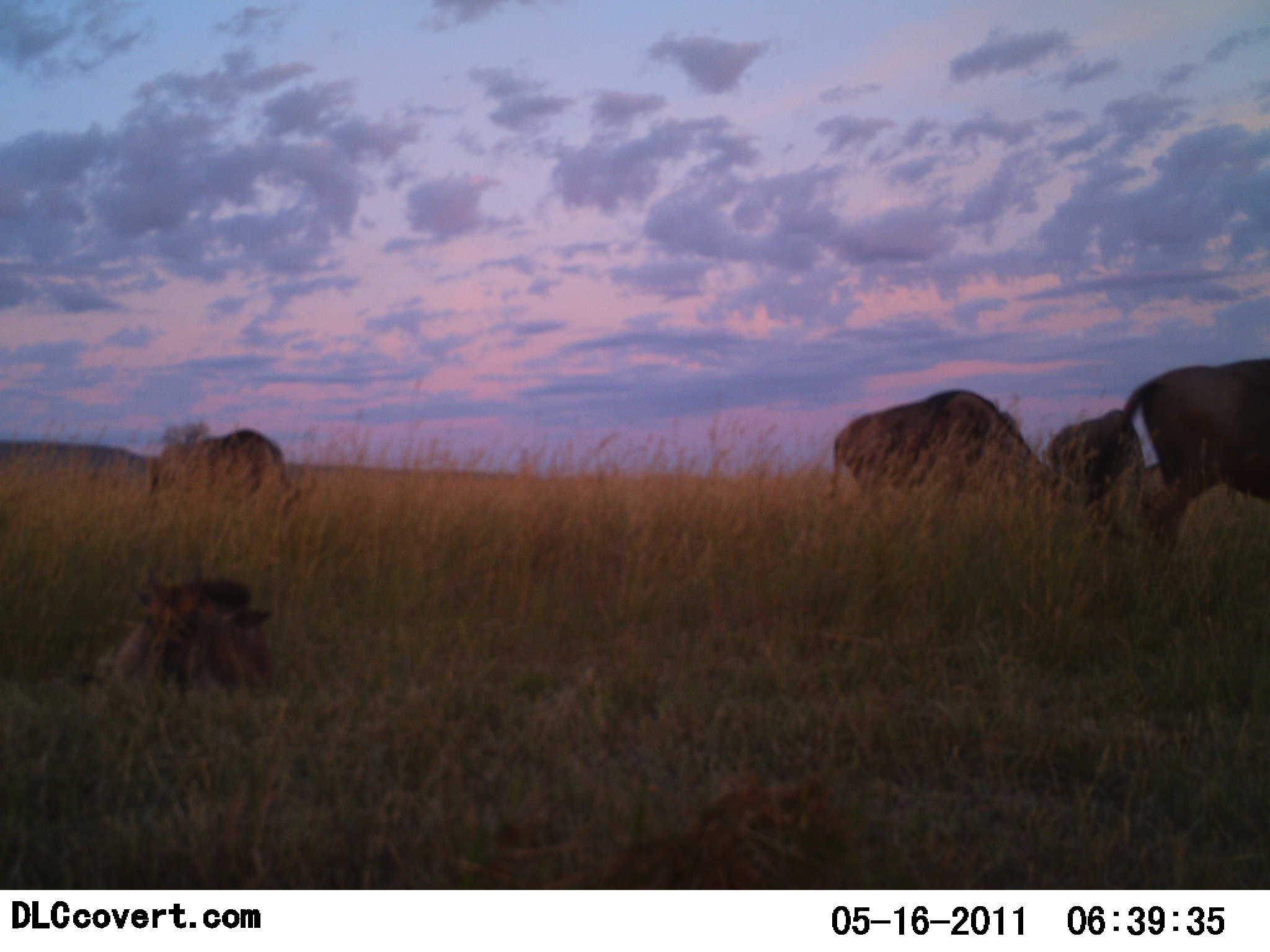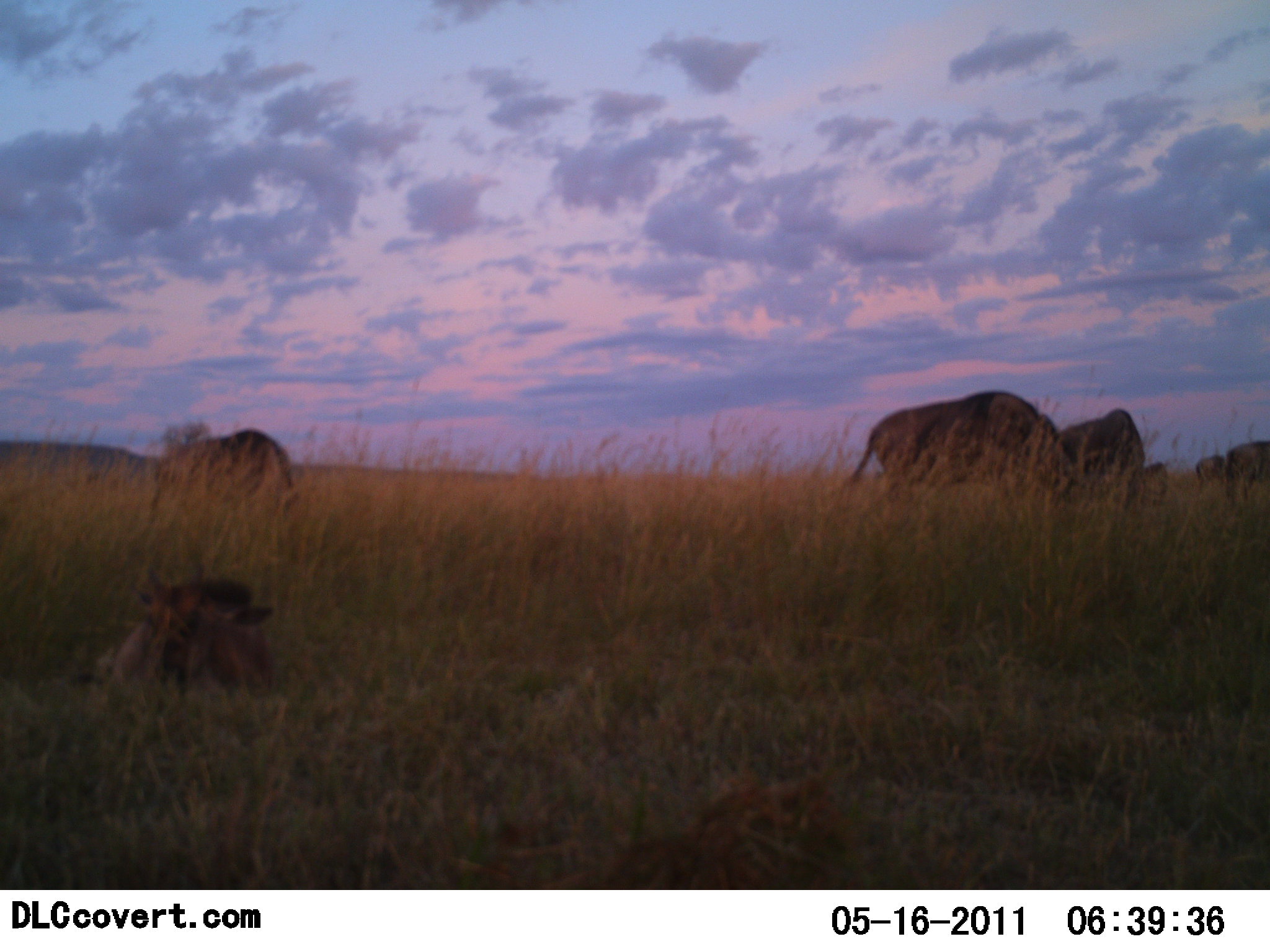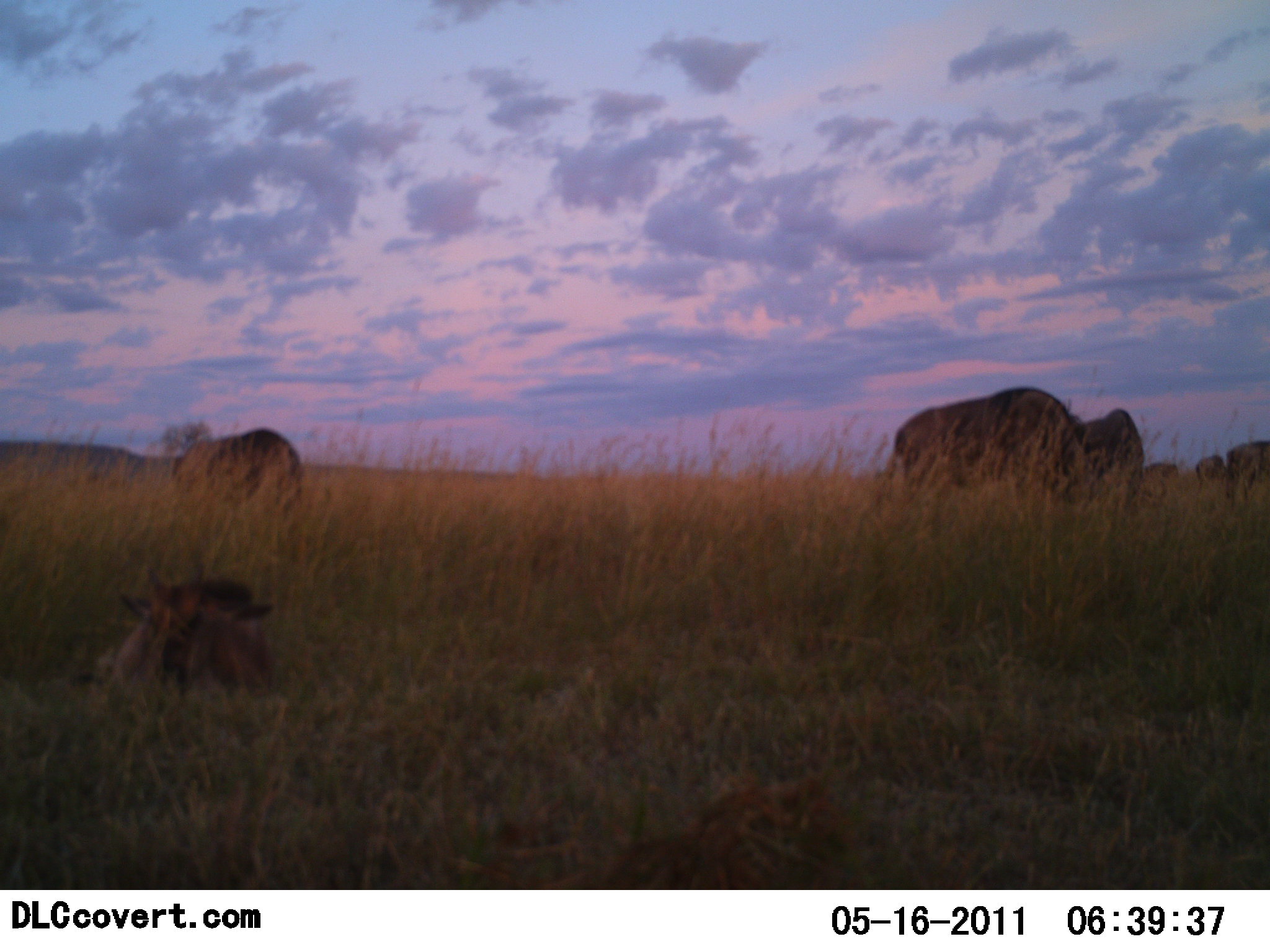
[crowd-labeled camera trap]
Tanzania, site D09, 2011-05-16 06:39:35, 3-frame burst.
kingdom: Animalia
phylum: Chordata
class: Mammalia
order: Artiodactyla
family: Bovidae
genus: Connochaetes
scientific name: Connochaetes taurinus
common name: blue wildebeest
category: wildebeest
Wildebeest (blue wildebeest) (Connochaetes taurinus), count 5. Behavior (volunteer vote fractions): standing 9%, resting 45%, moving 36%, interacting 0%. Young present (vote fraction): 9%. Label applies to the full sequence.